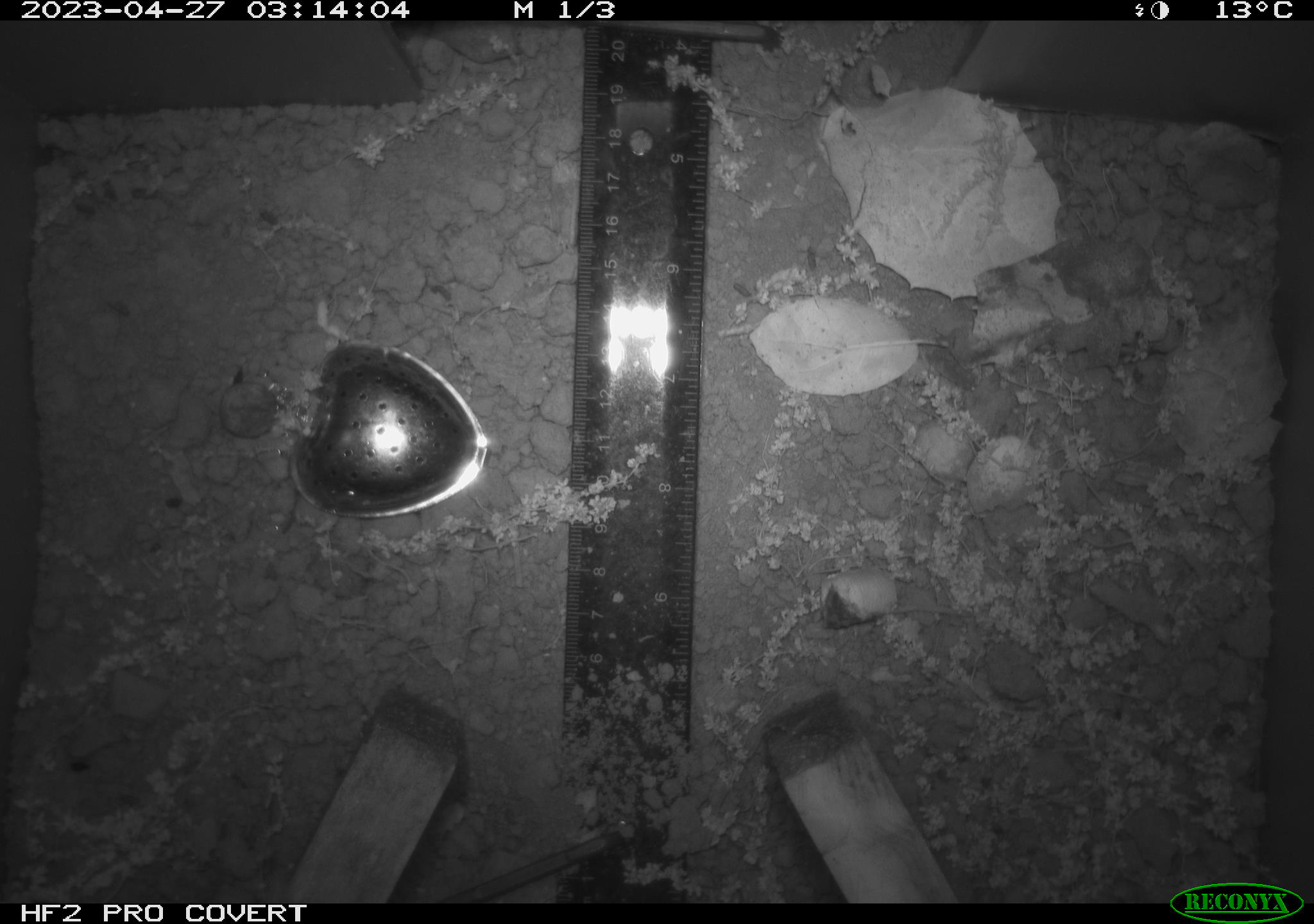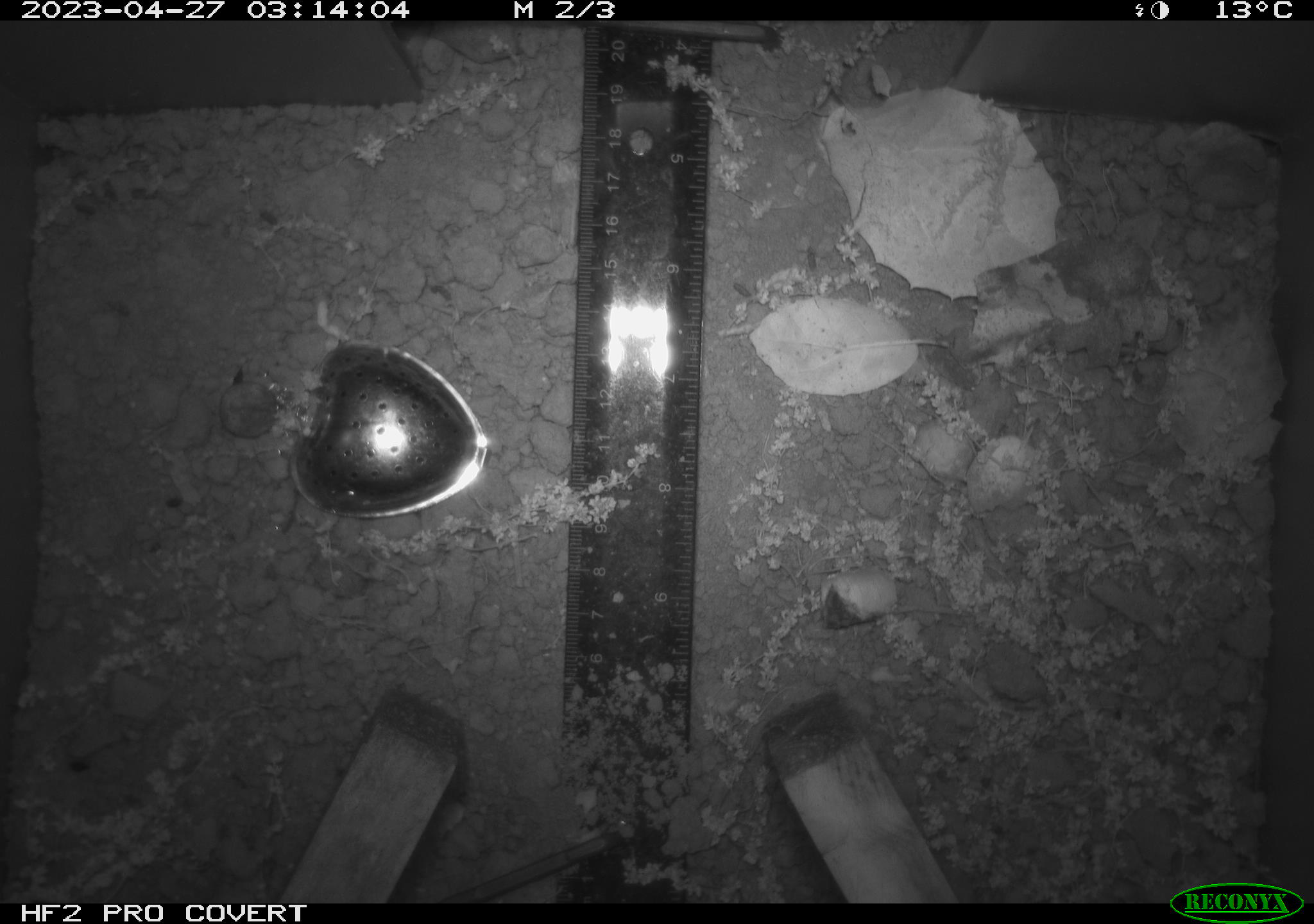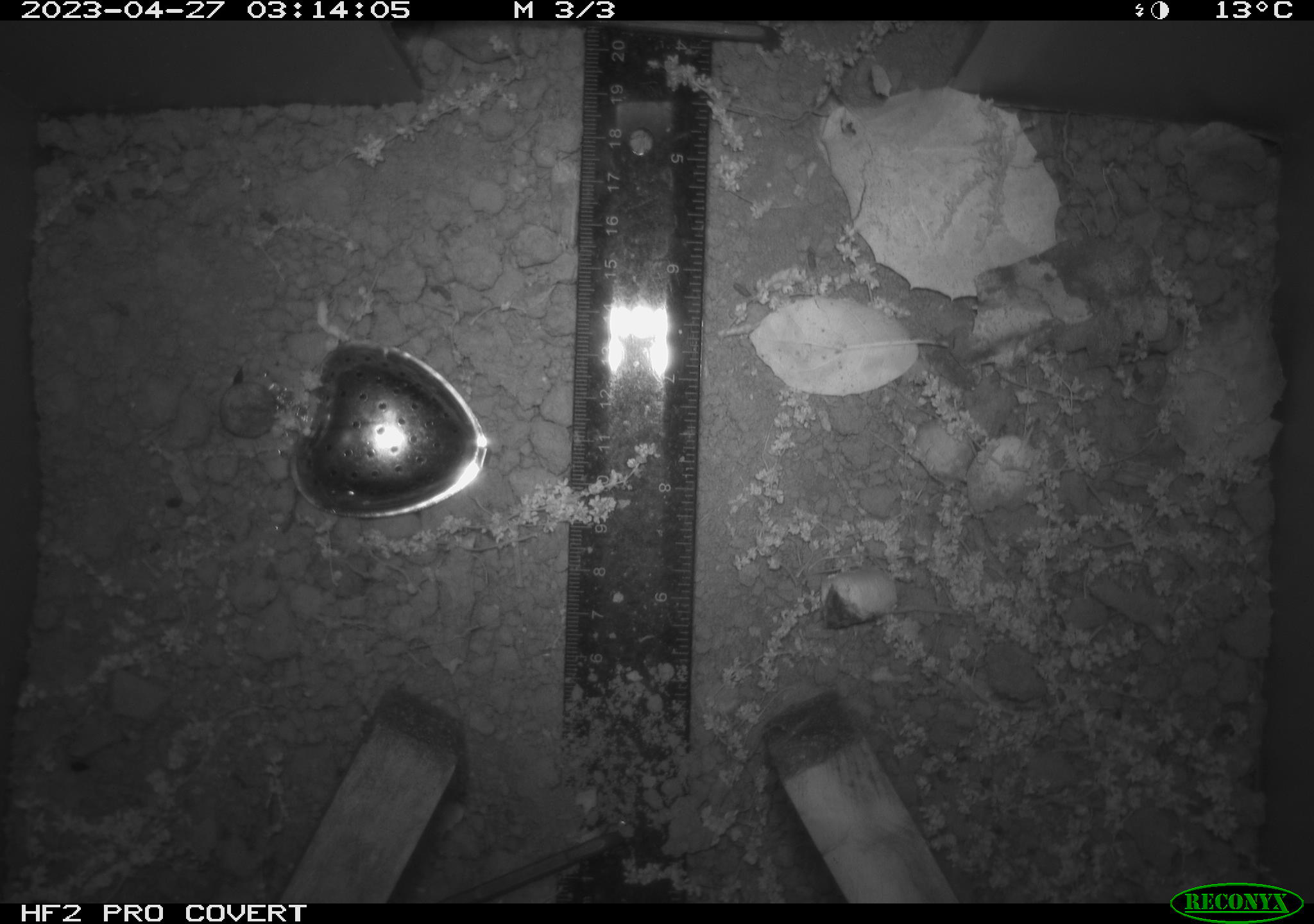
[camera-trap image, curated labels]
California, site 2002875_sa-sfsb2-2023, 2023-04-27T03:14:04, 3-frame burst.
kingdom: Animalia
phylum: Chordata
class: Mammalia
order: Rodentia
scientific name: Rodentia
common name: mouse species